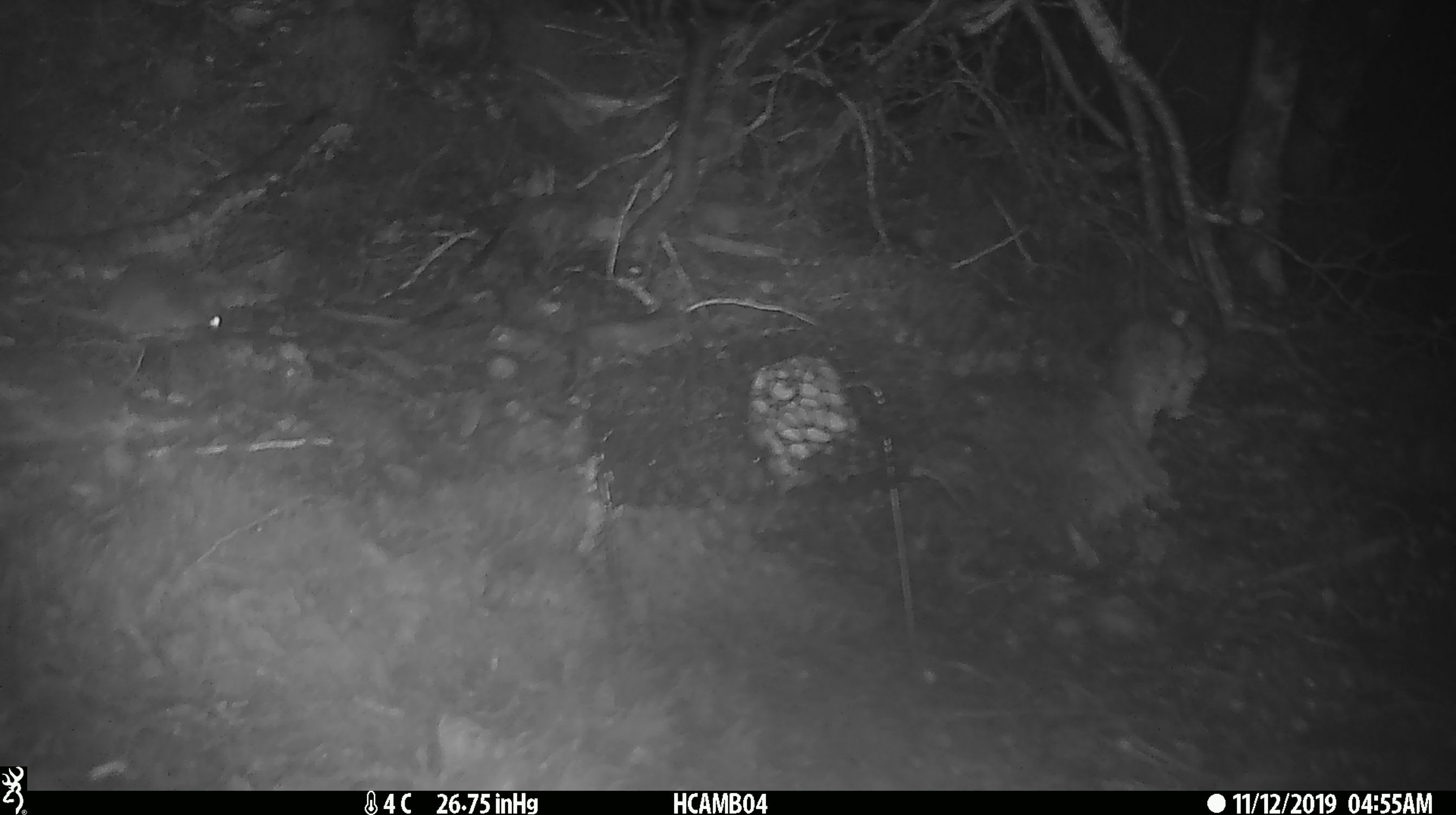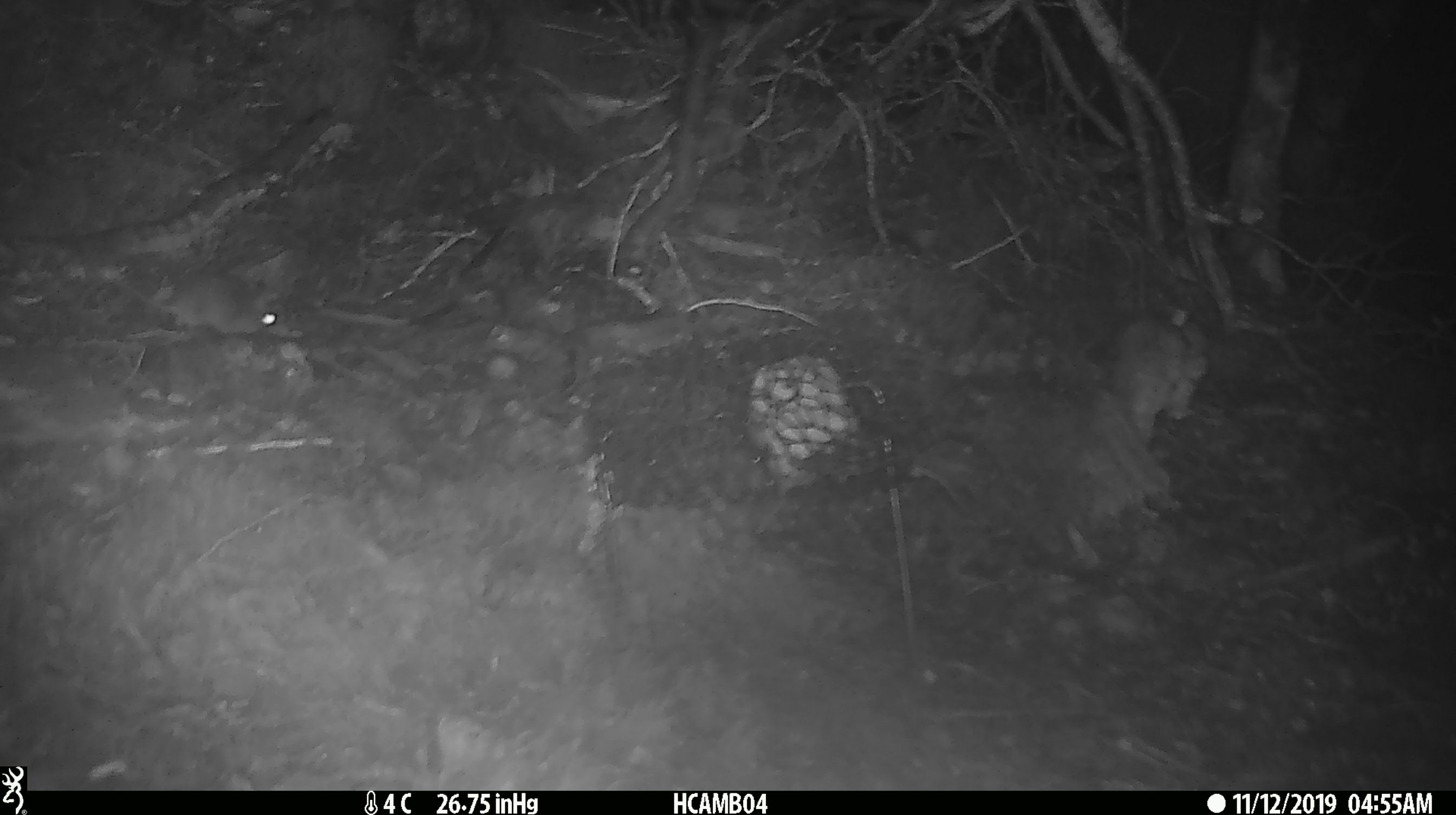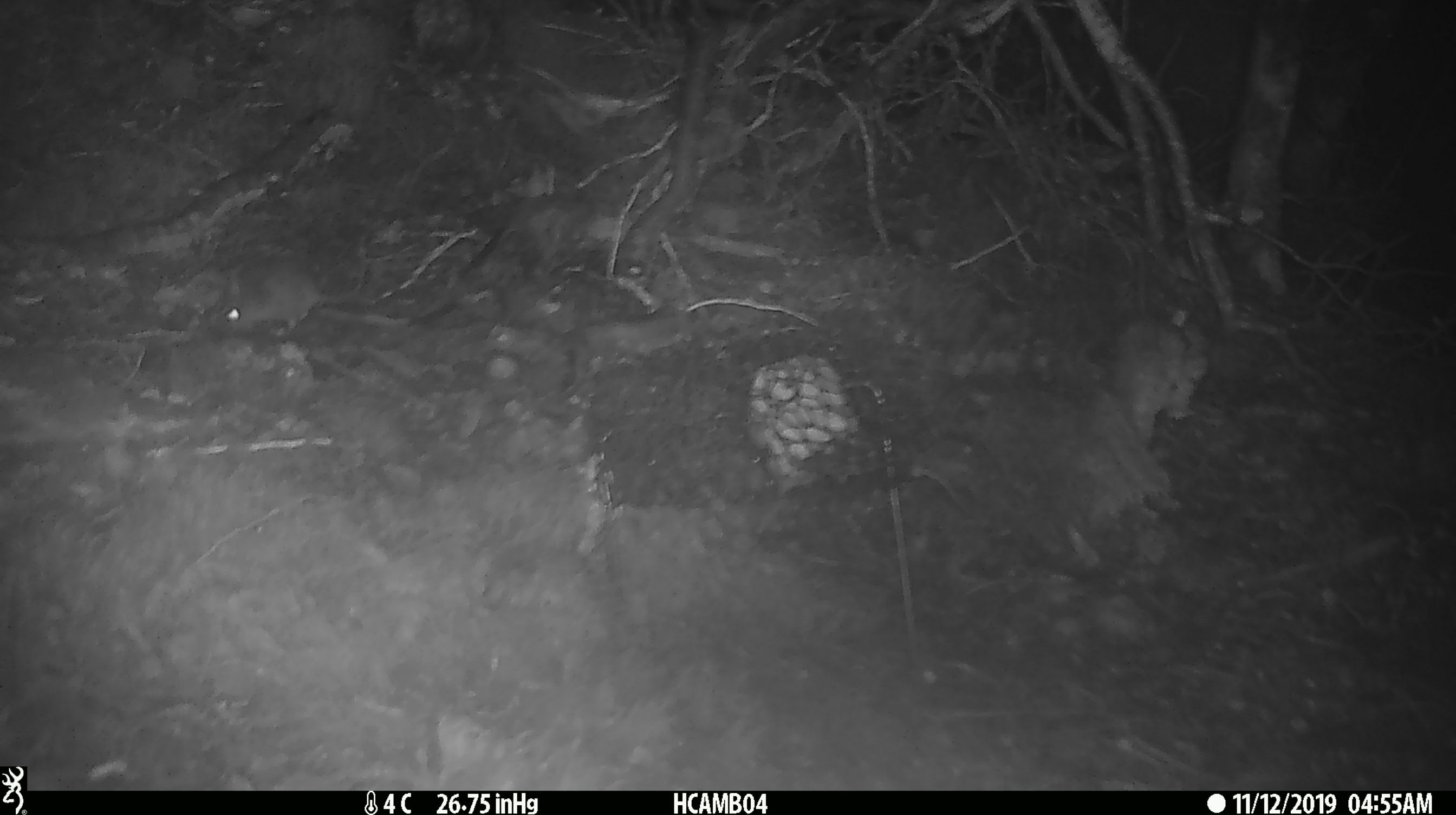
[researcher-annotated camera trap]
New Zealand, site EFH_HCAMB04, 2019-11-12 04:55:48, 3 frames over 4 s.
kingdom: Animalia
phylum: Chordata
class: Mammalia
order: Rodentia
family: Muridae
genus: Mus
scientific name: Mus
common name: mouse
Mouse (Mus).